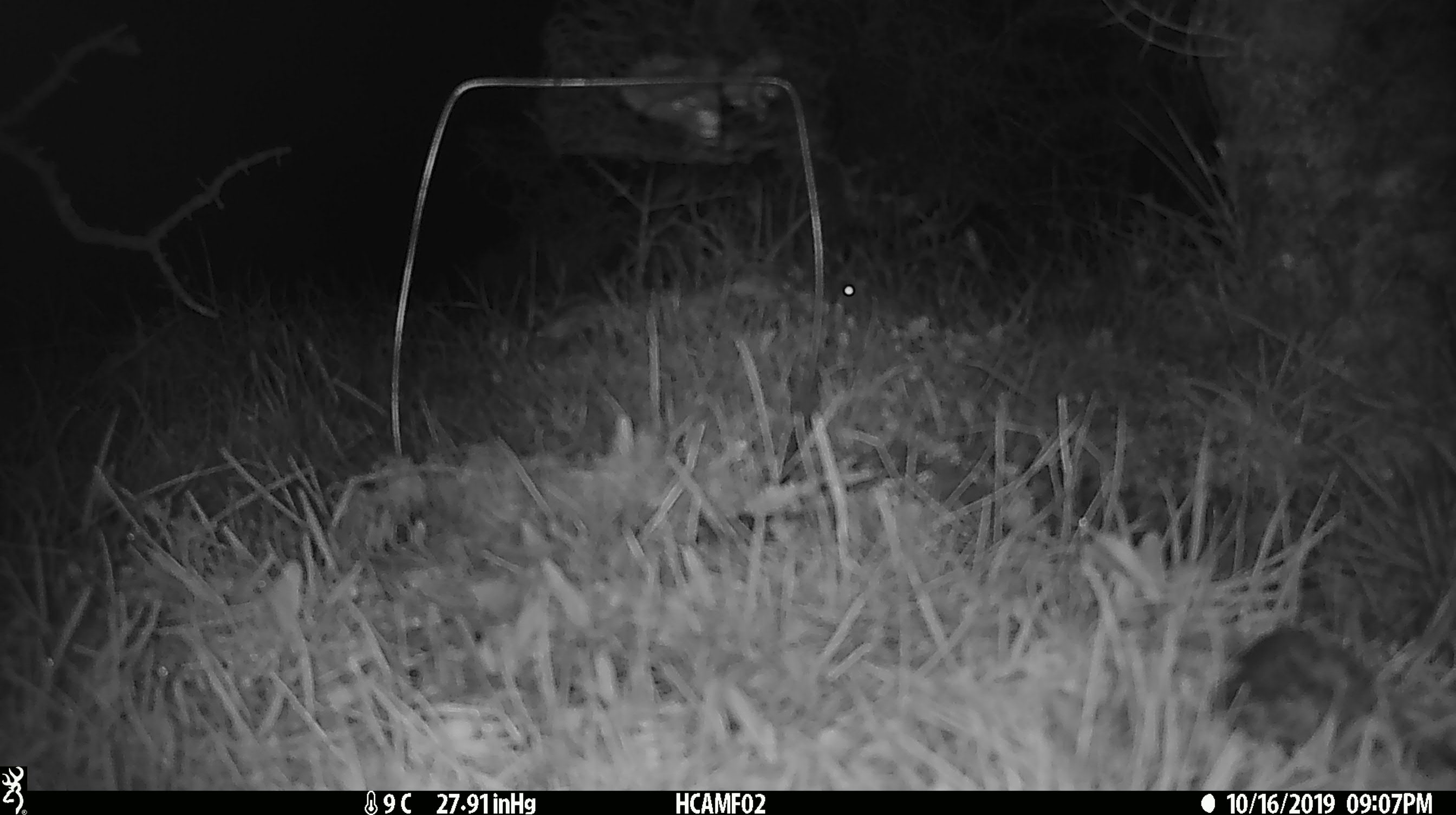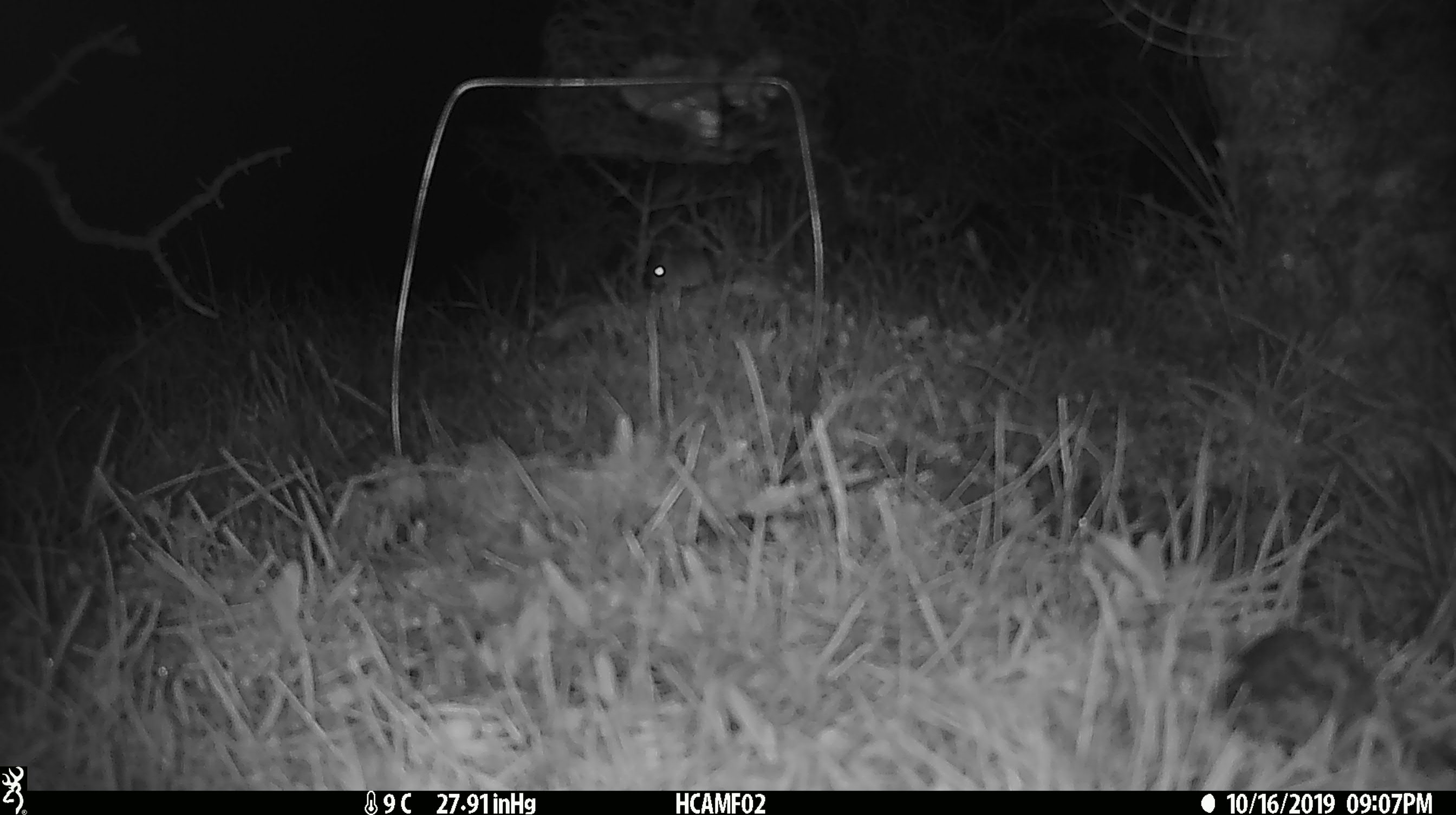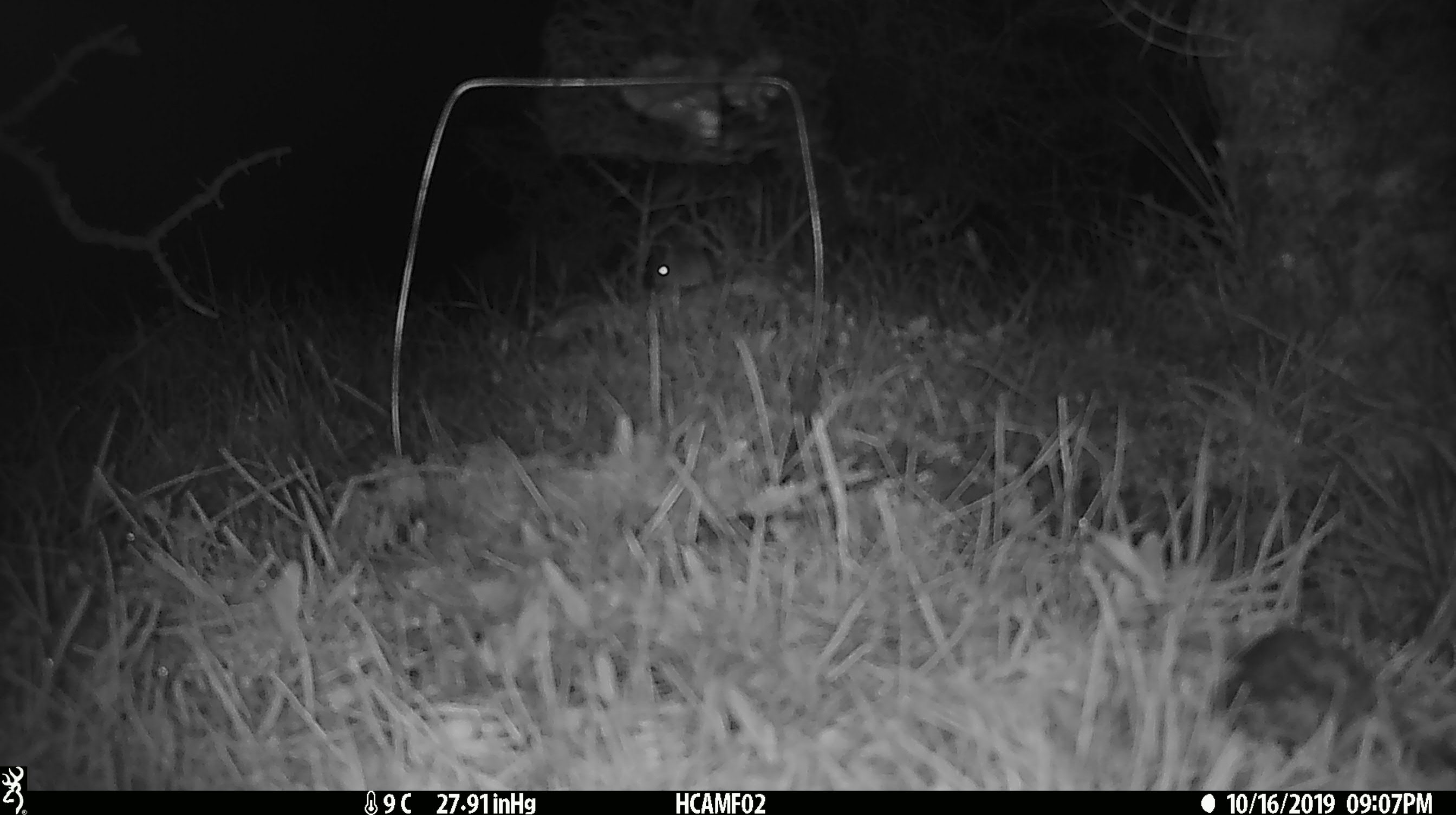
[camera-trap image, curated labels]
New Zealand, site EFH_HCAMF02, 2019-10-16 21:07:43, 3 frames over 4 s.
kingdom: Animalia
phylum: Chordata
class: Mammalia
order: Rodentia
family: Muridae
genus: Mus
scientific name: Mus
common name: mouse